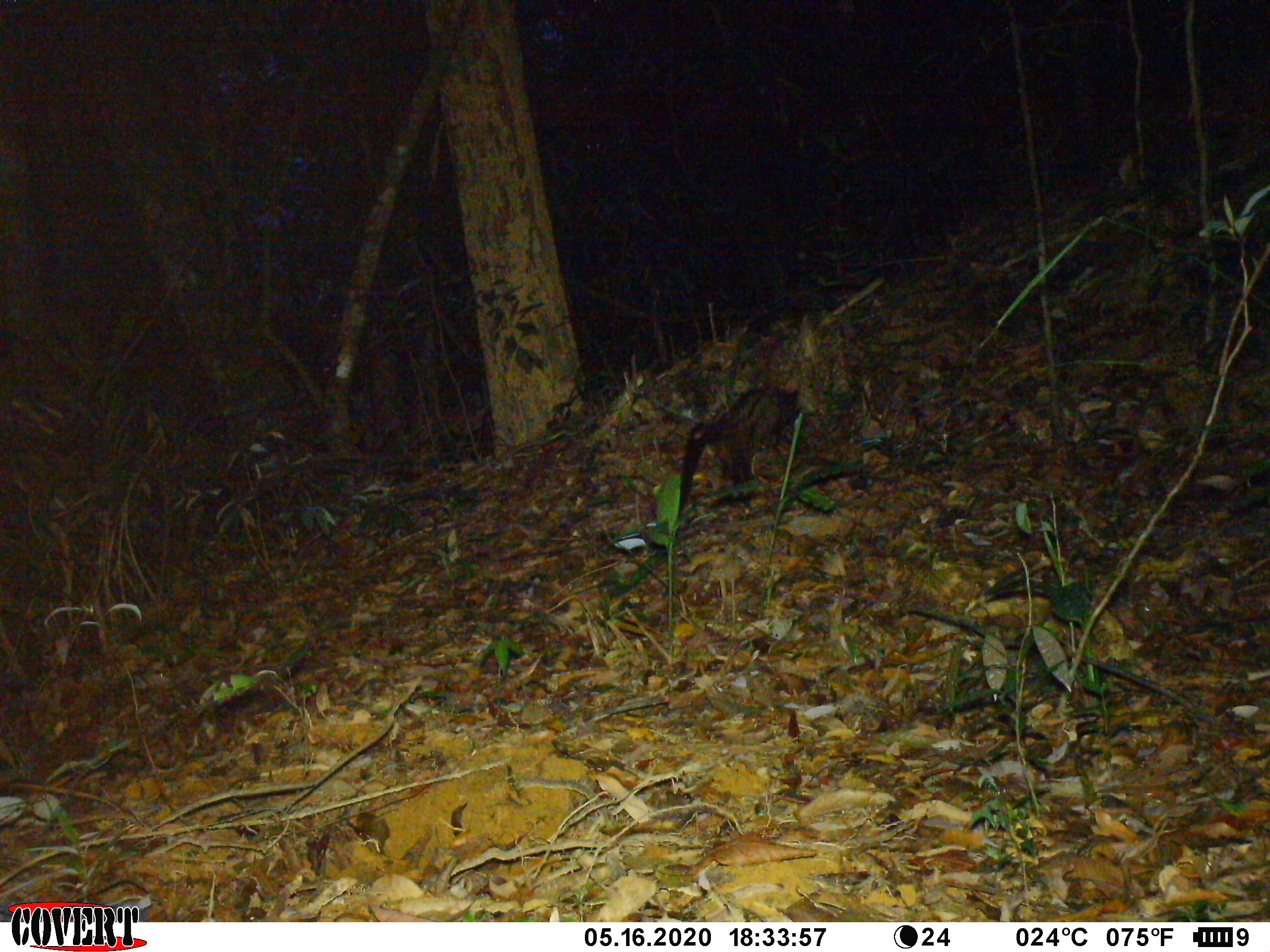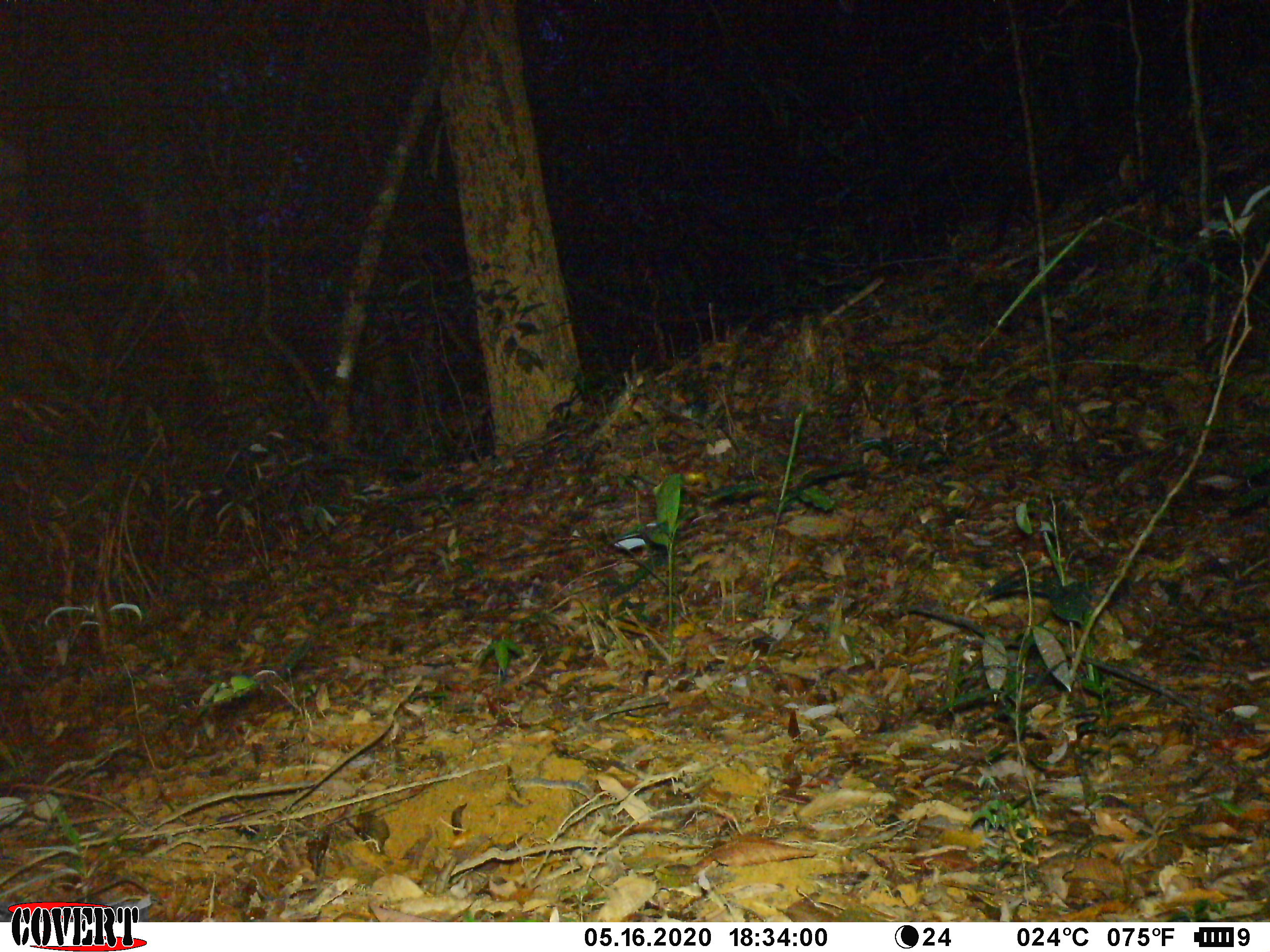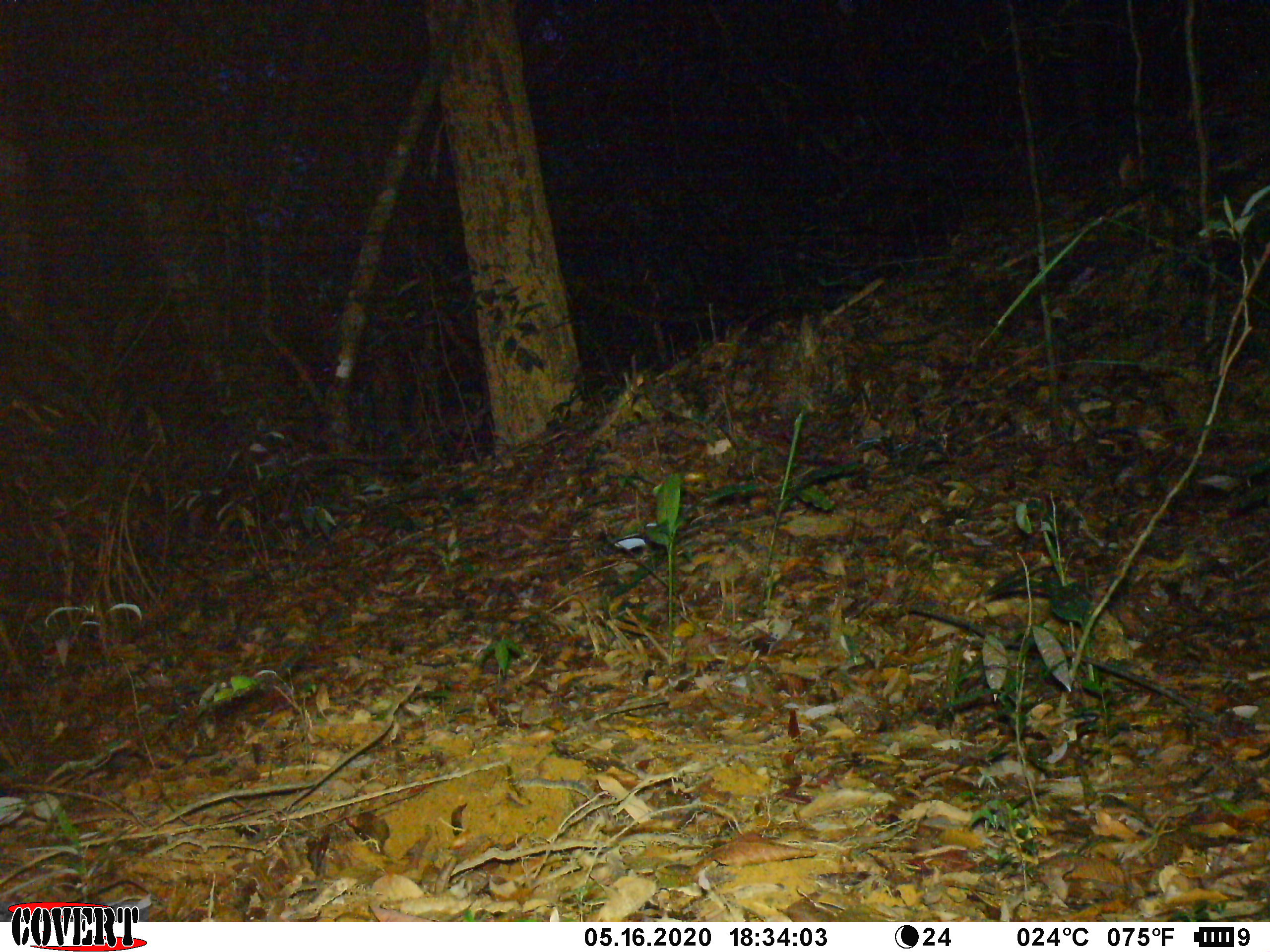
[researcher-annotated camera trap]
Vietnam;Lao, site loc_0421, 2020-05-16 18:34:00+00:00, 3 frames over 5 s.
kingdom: Animalia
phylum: Chordata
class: Mammalia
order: Carnivora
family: Viverridae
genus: Paradoxurus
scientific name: Paradoxurus hermaphroditus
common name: common palm civet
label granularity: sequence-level